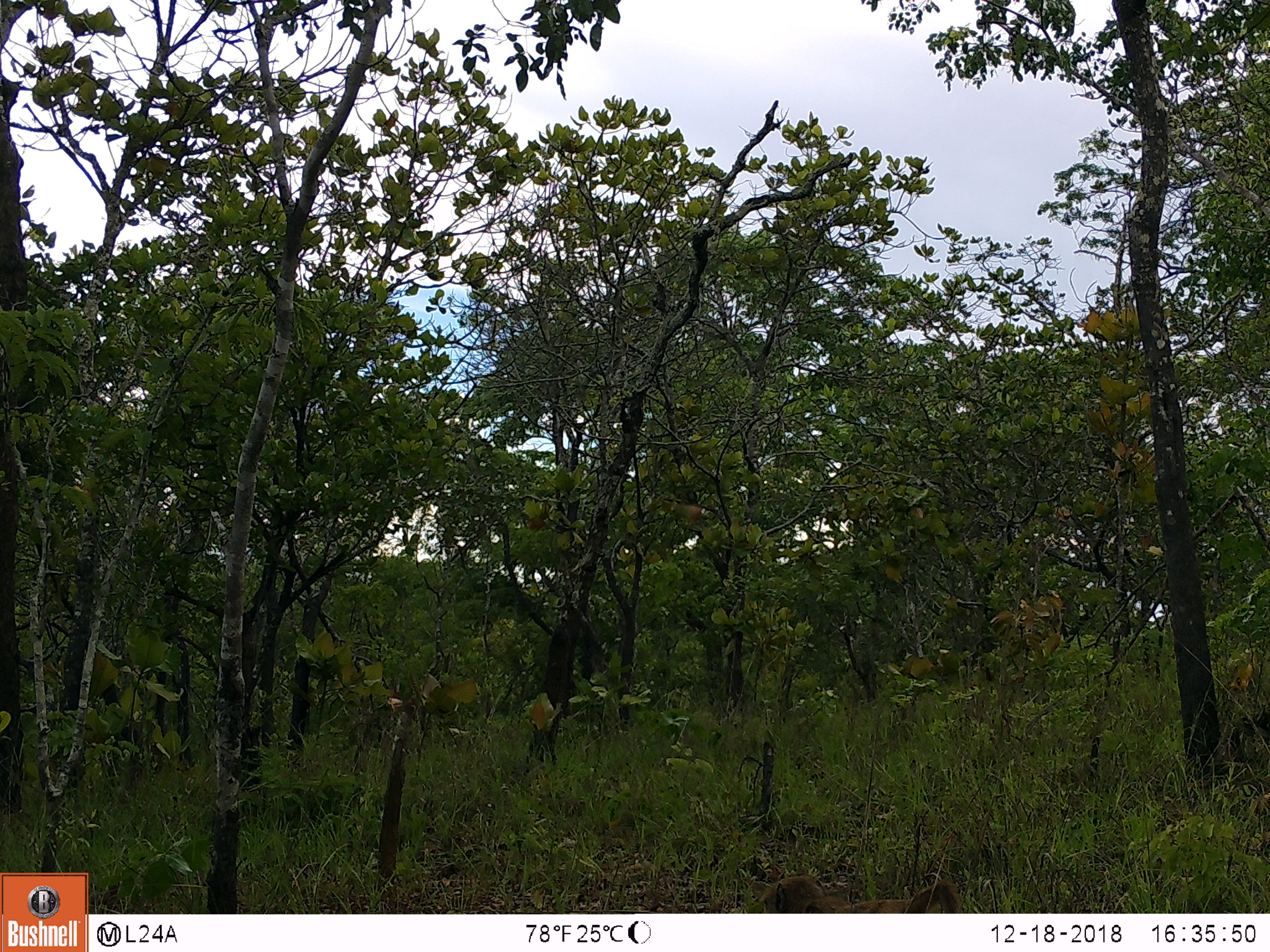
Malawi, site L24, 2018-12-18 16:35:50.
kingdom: Animalia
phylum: Chordata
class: Mammalia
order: Primates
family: Cercopithecidae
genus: Papio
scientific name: Papio cynocephalus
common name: yellow baboon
Yellow baboon (Papio cynocephalus), count 1.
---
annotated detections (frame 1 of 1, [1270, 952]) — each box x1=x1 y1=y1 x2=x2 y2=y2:
yellow baboon: x1=745 y1=864 x2=976 y2=910